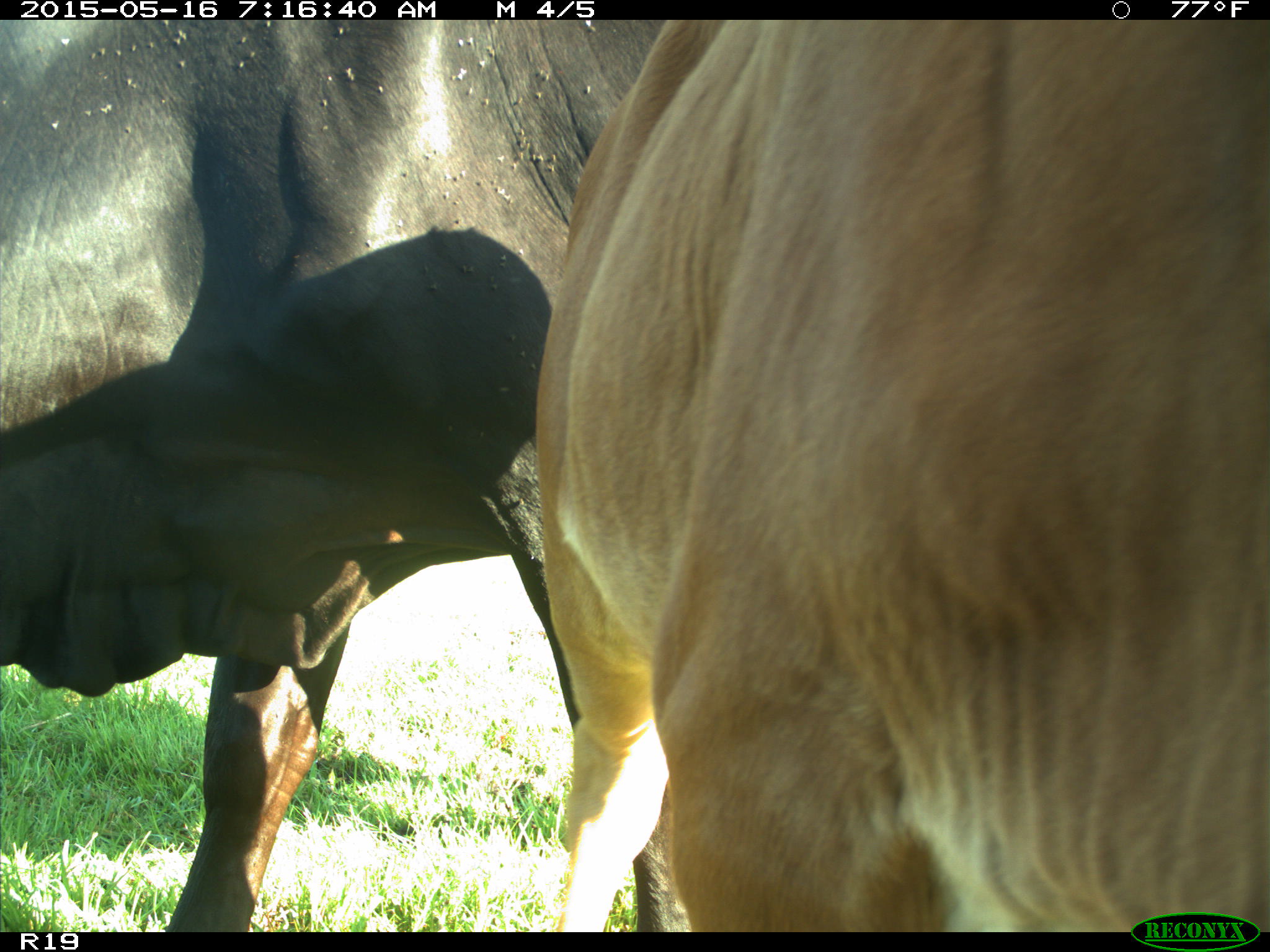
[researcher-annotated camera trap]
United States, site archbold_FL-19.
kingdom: Animalia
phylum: Chordata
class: Mammalia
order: Artiodactyla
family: Bovidae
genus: Bos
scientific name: Bos taurus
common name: domestic cow